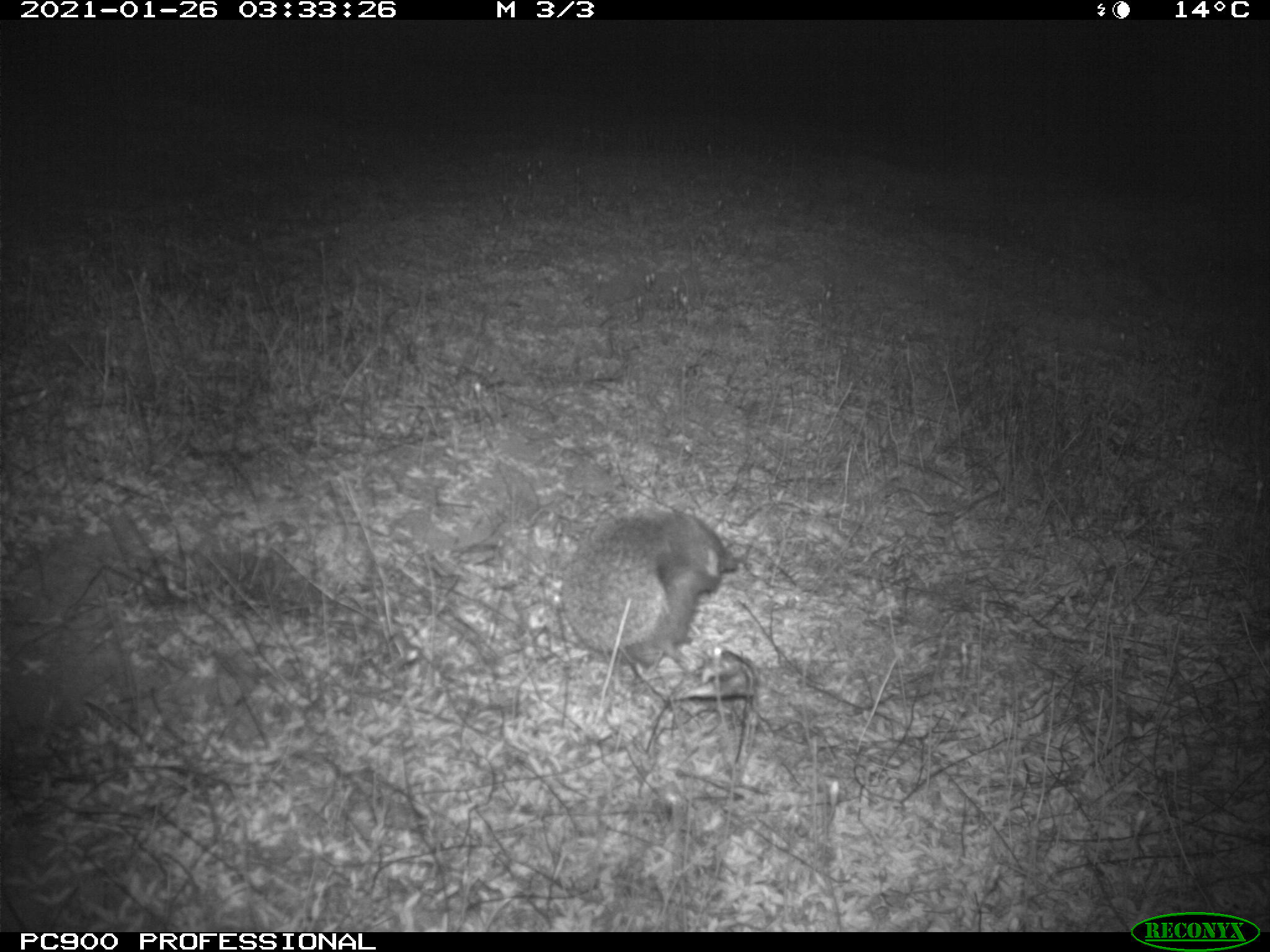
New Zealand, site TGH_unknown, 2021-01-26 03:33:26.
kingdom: Animalia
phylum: Chordata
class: Mammalia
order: Eulipotyphla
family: Erinaceidae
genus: Erinaceus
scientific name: Erinaceus europaeus europaeus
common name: european hedgehog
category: hedgehog